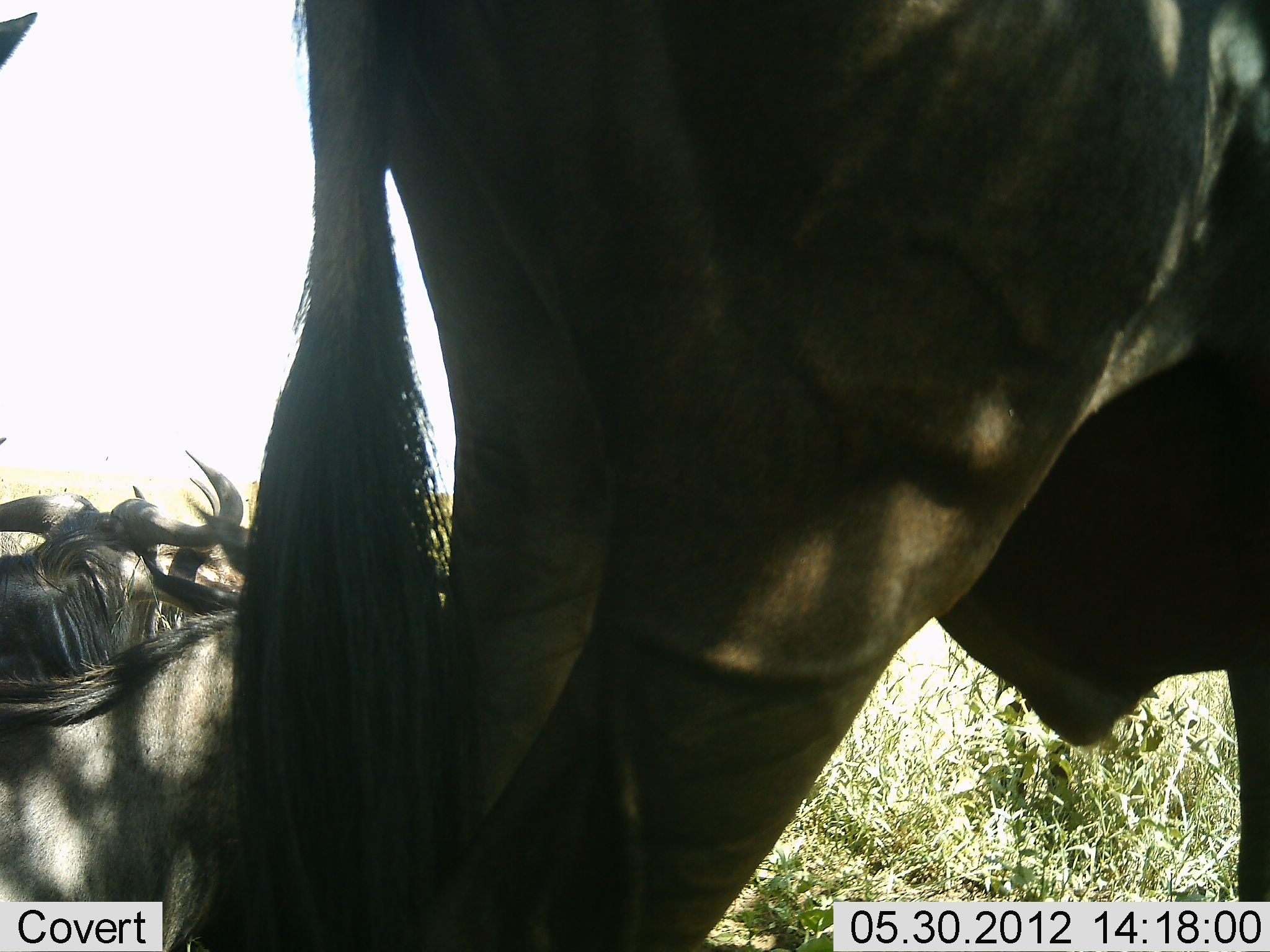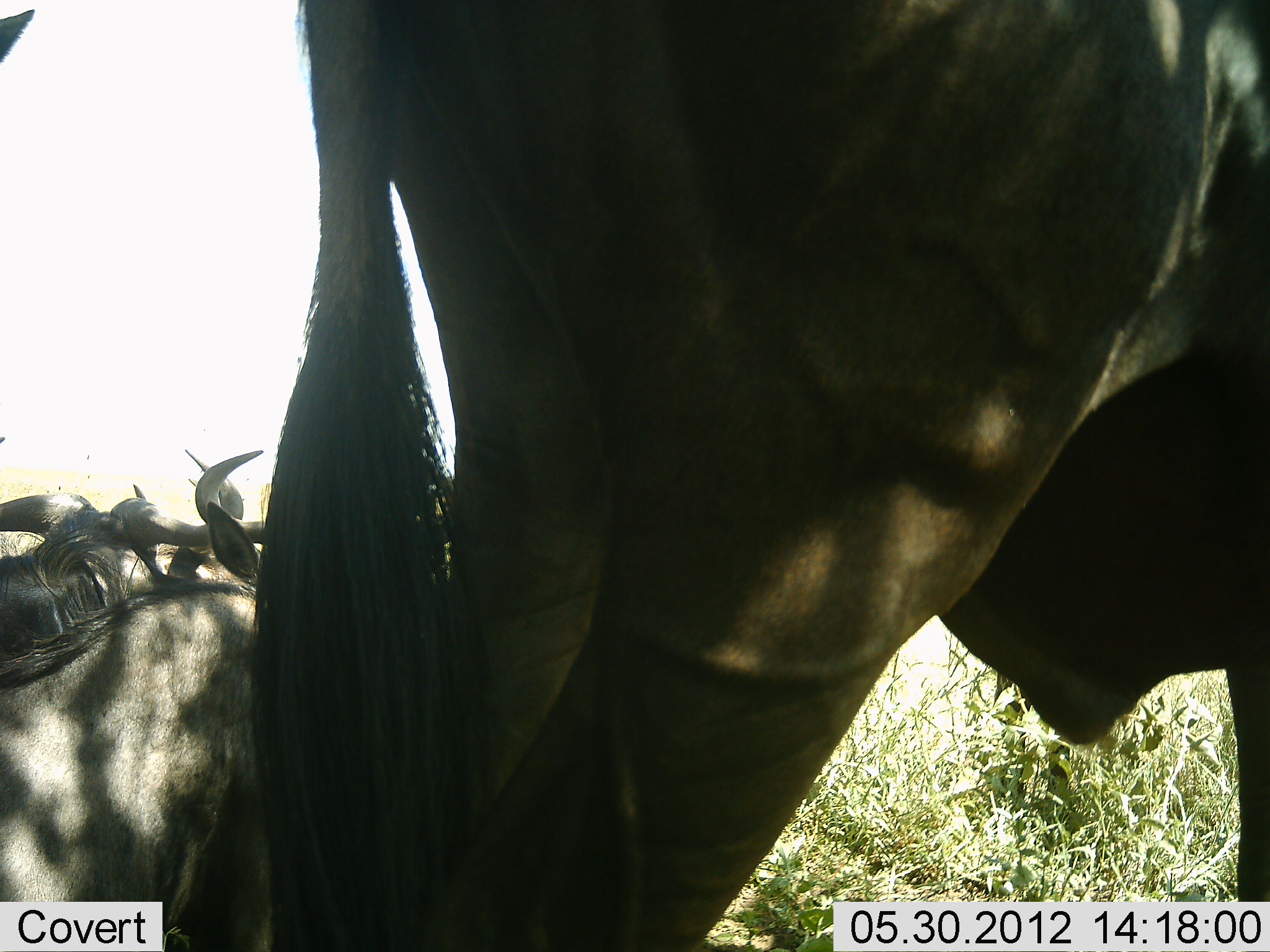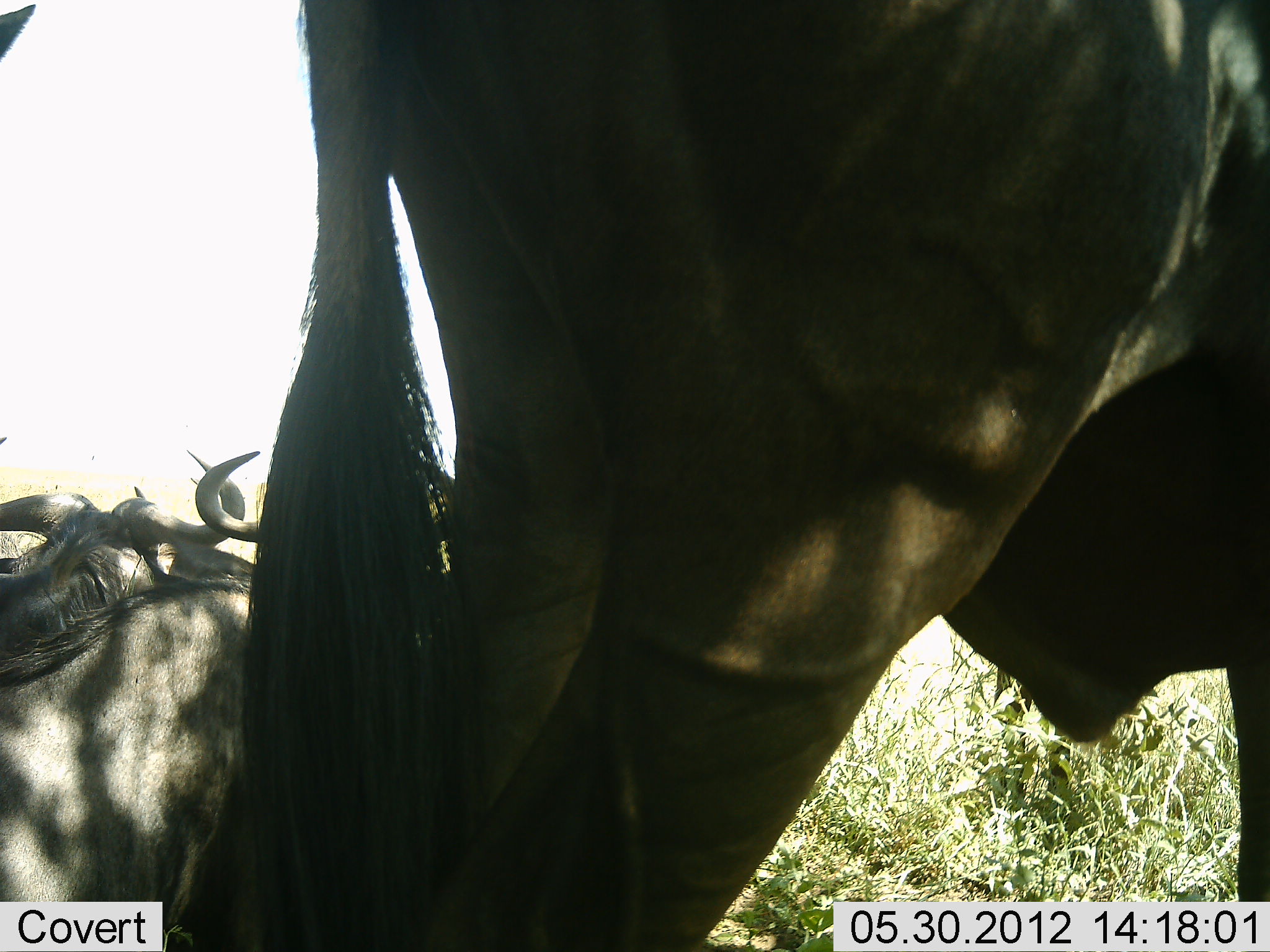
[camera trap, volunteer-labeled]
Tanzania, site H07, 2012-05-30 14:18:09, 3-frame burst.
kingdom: Animalia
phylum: Chordata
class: Mammalia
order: Artiodactyla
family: Bovidae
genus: Connochaetes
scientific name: Connochaetes taurinus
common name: blue wildebeest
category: wildebeest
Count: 4.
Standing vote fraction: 80%.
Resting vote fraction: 70%.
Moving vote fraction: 20%.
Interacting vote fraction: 0%.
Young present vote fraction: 0%.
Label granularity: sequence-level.